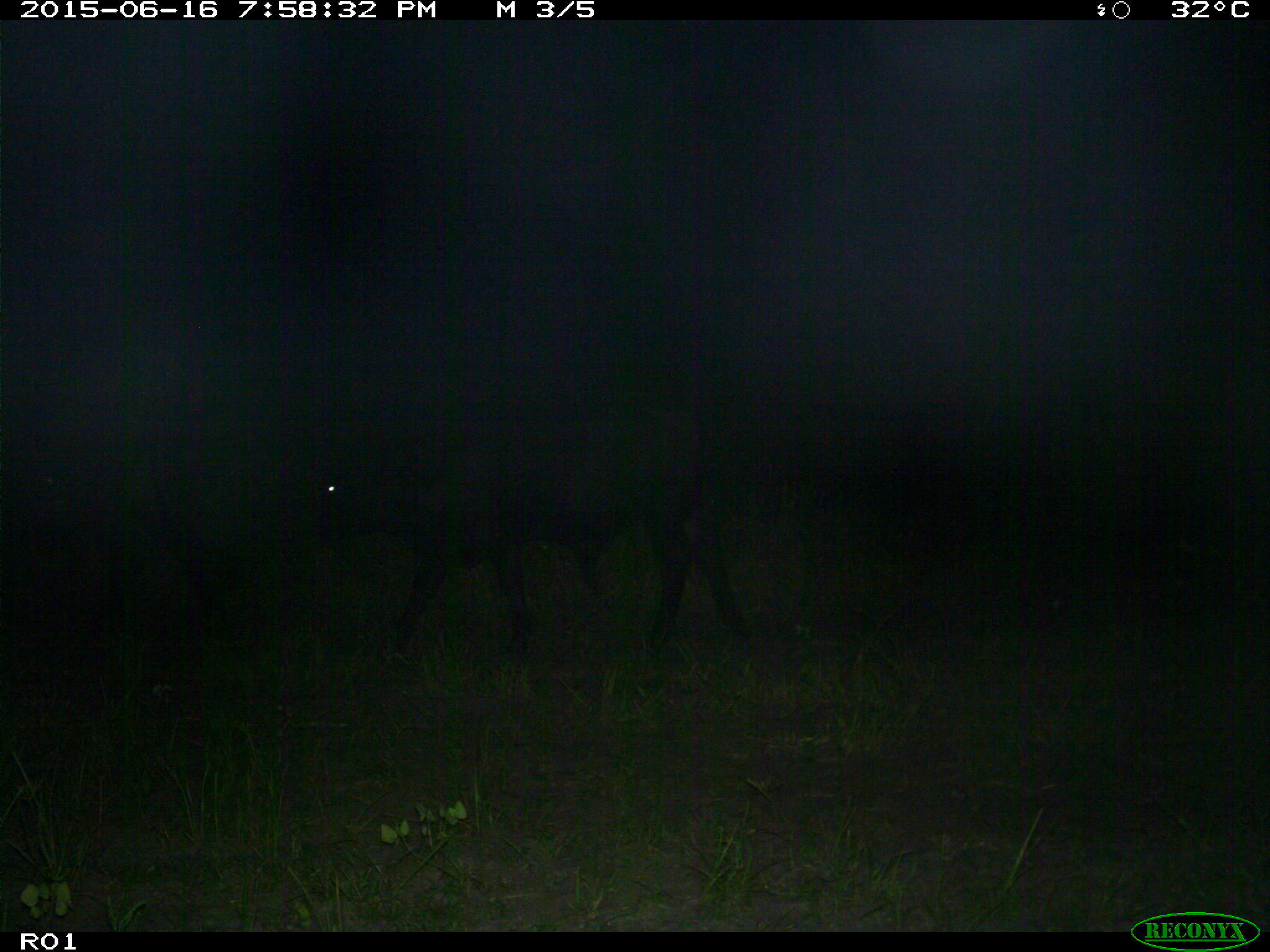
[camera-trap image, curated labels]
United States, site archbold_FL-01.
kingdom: Animalia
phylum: Chordata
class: Mammalia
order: Artiodactyla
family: Bovidae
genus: Bos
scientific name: Bos taurus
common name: domestic cow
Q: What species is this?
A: Bos taurus (domestic cow).